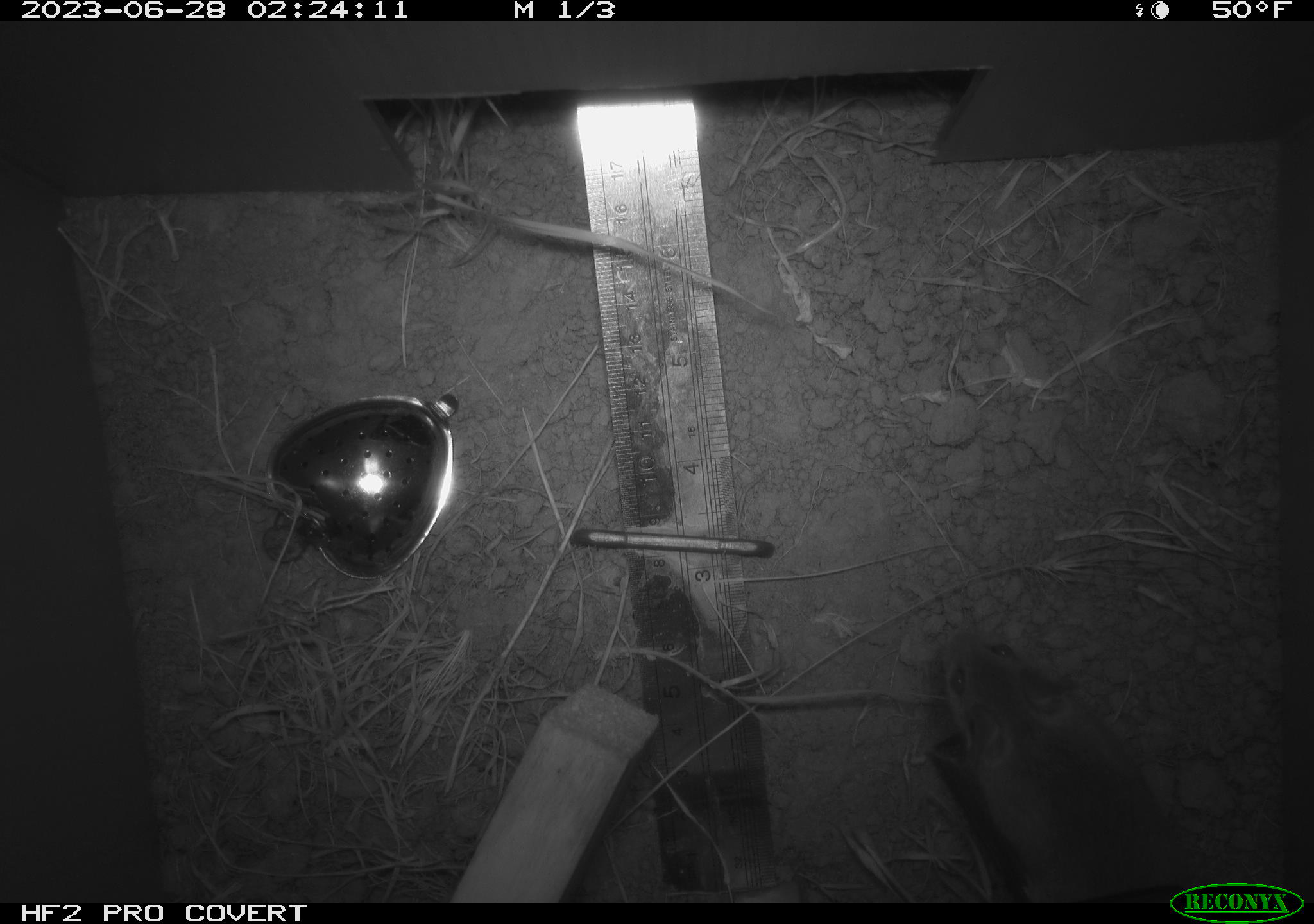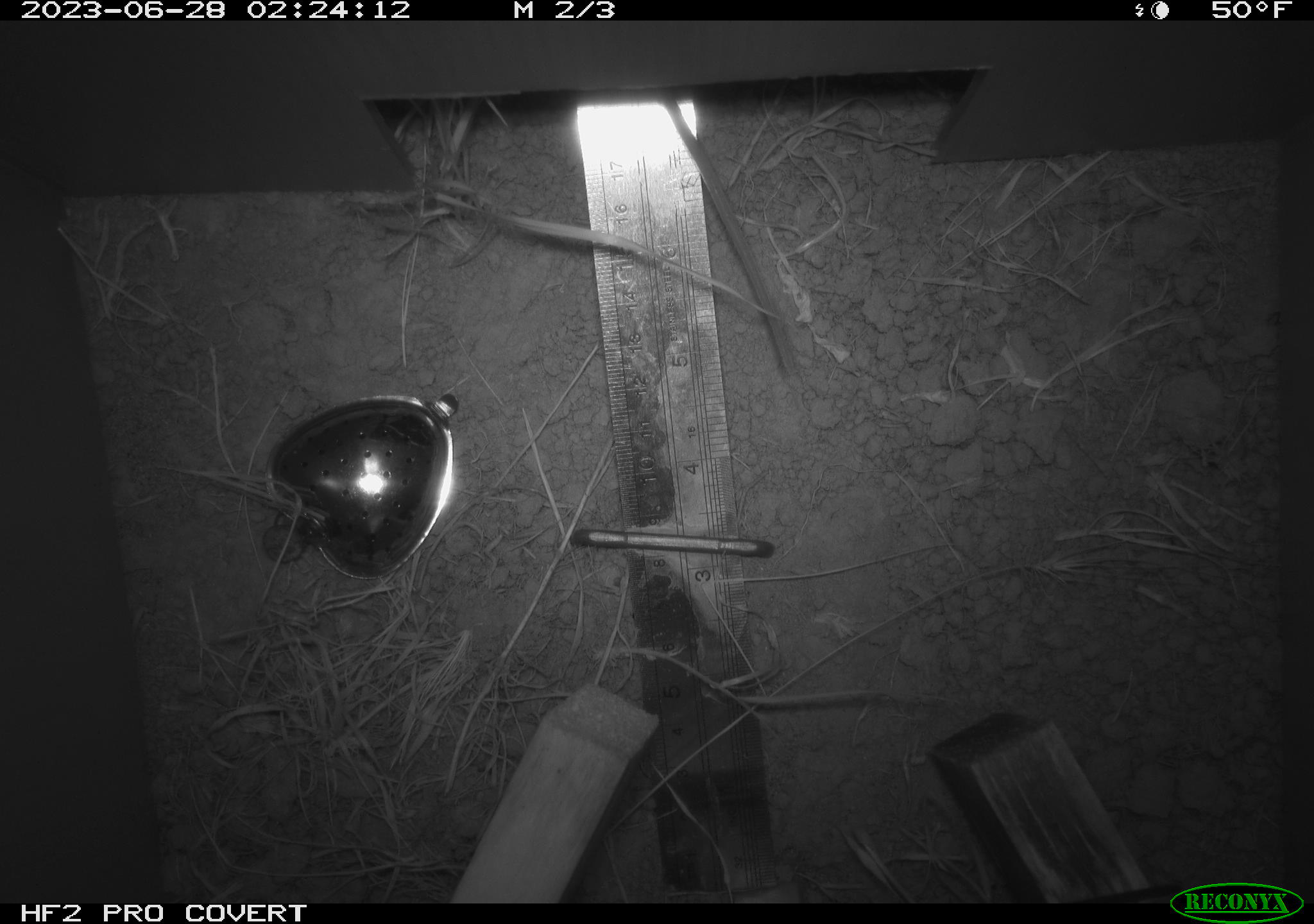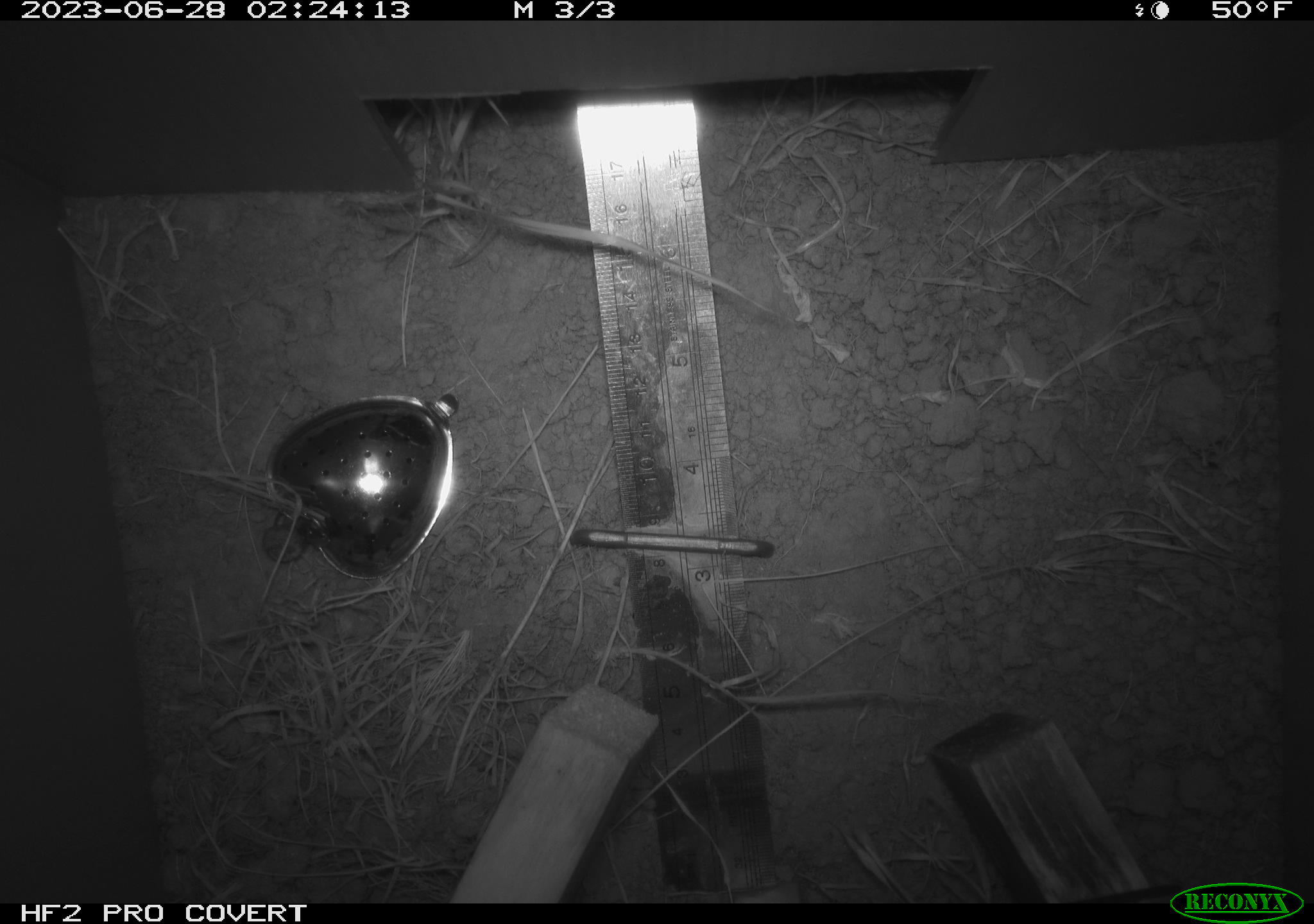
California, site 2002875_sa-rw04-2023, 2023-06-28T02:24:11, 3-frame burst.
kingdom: Animalia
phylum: Chordata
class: Mammalia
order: Rodentia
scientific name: Rodentia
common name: mouse species